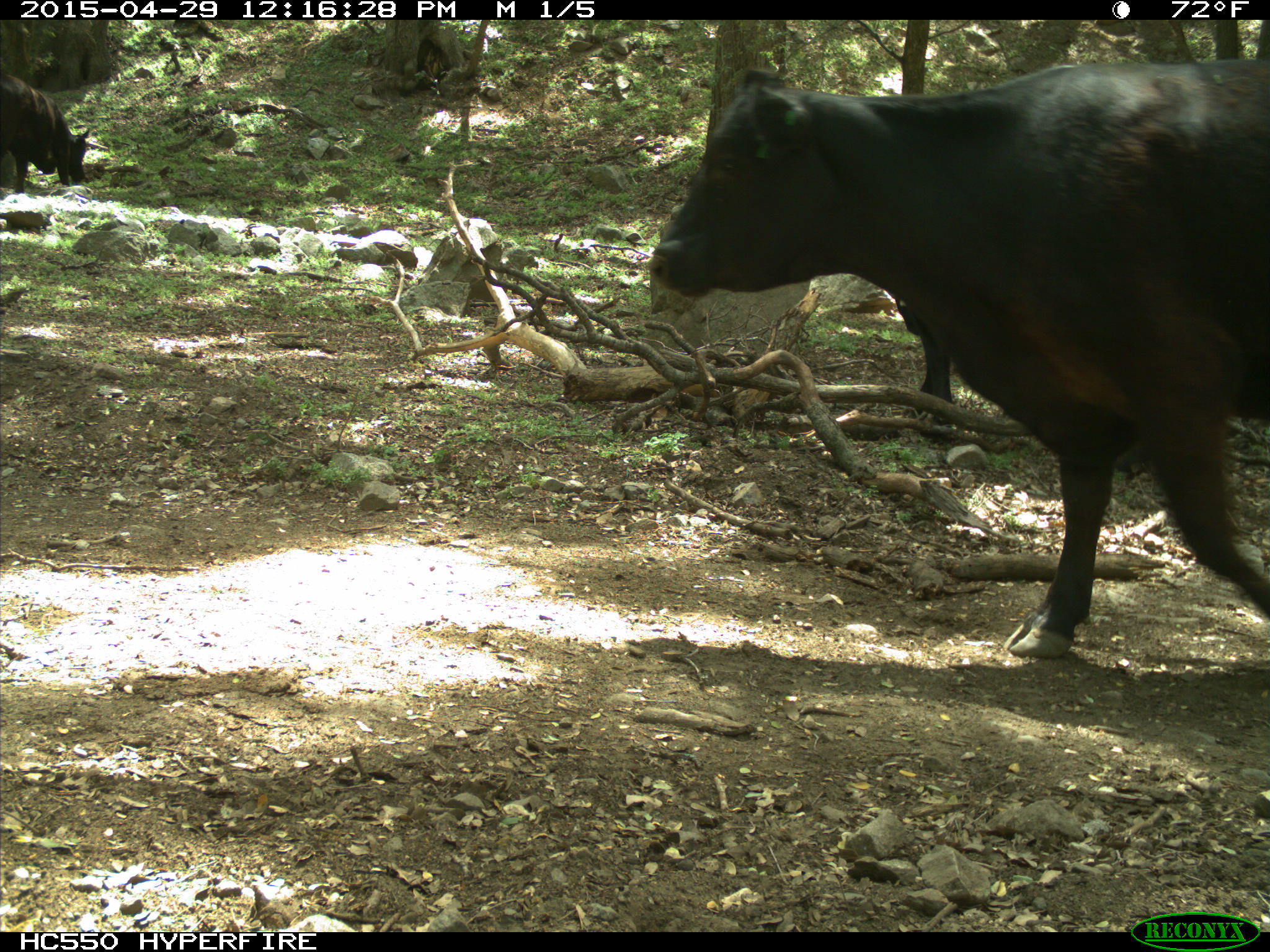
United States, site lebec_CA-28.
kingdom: Animalia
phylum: Chordata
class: Mammalia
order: Artiodactyla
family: Bovidae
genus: Bos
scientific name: Bos taurus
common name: domestic cow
Bos taurus (domestic cow).